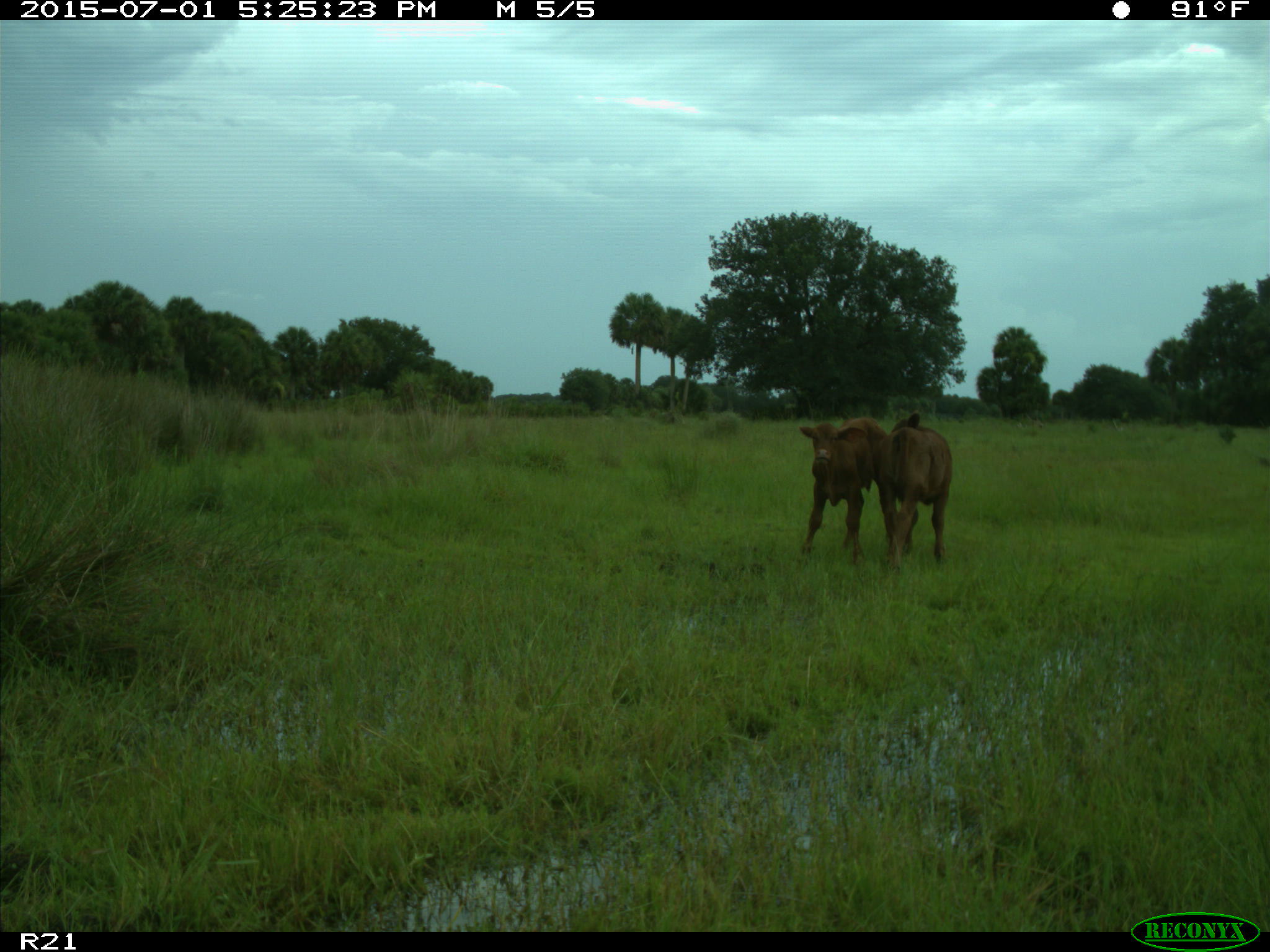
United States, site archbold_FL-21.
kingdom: Animalia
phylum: Chordata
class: Mammalia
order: Artiodactyla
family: Bovidae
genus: Bos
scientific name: Bos taurus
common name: domestic cow